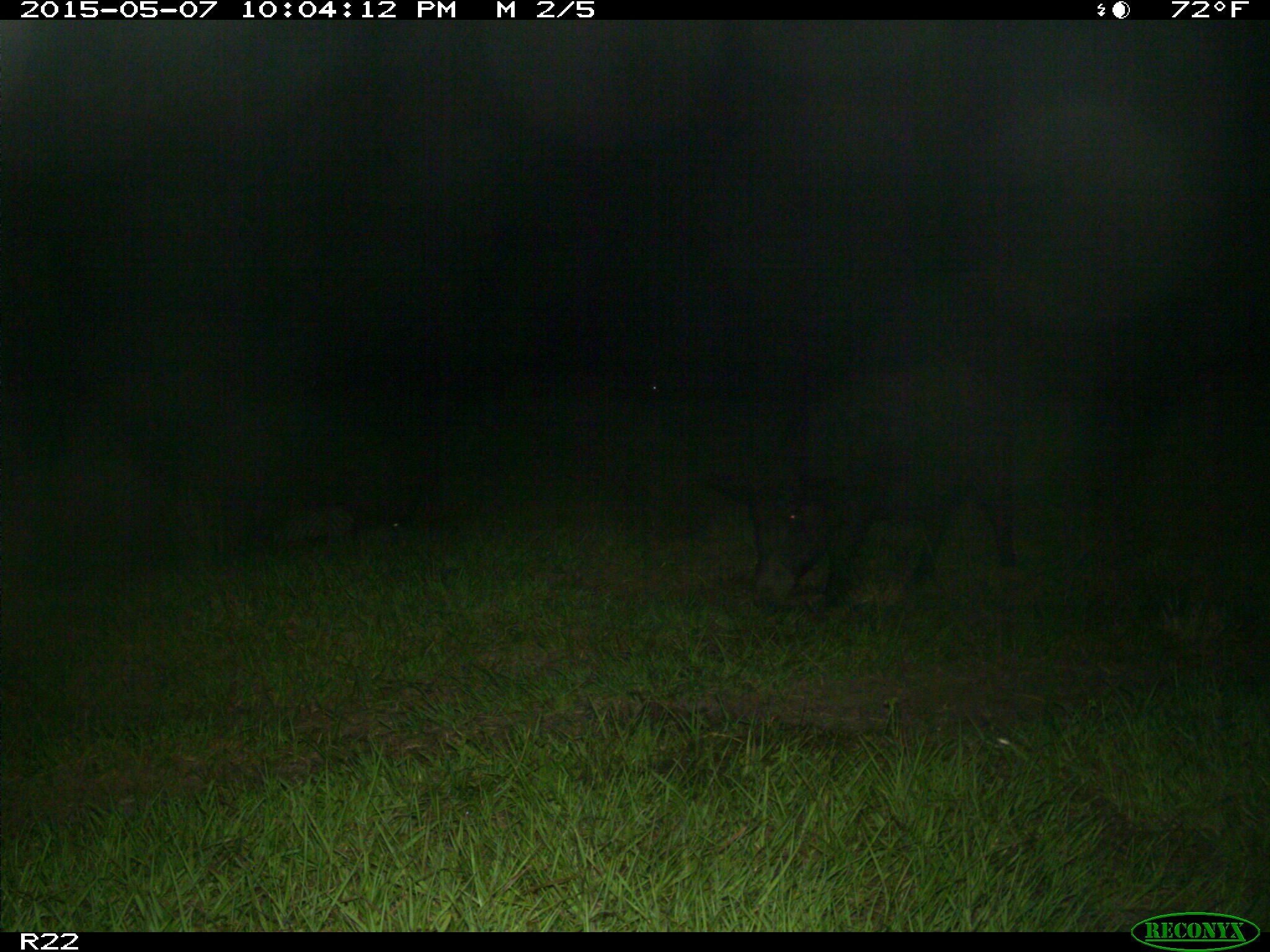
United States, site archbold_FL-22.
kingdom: Animalia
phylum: Chordata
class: Mammalia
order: Artiodactyla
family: Bovidae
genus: Bos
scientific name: Bos taurus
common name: domestic cow